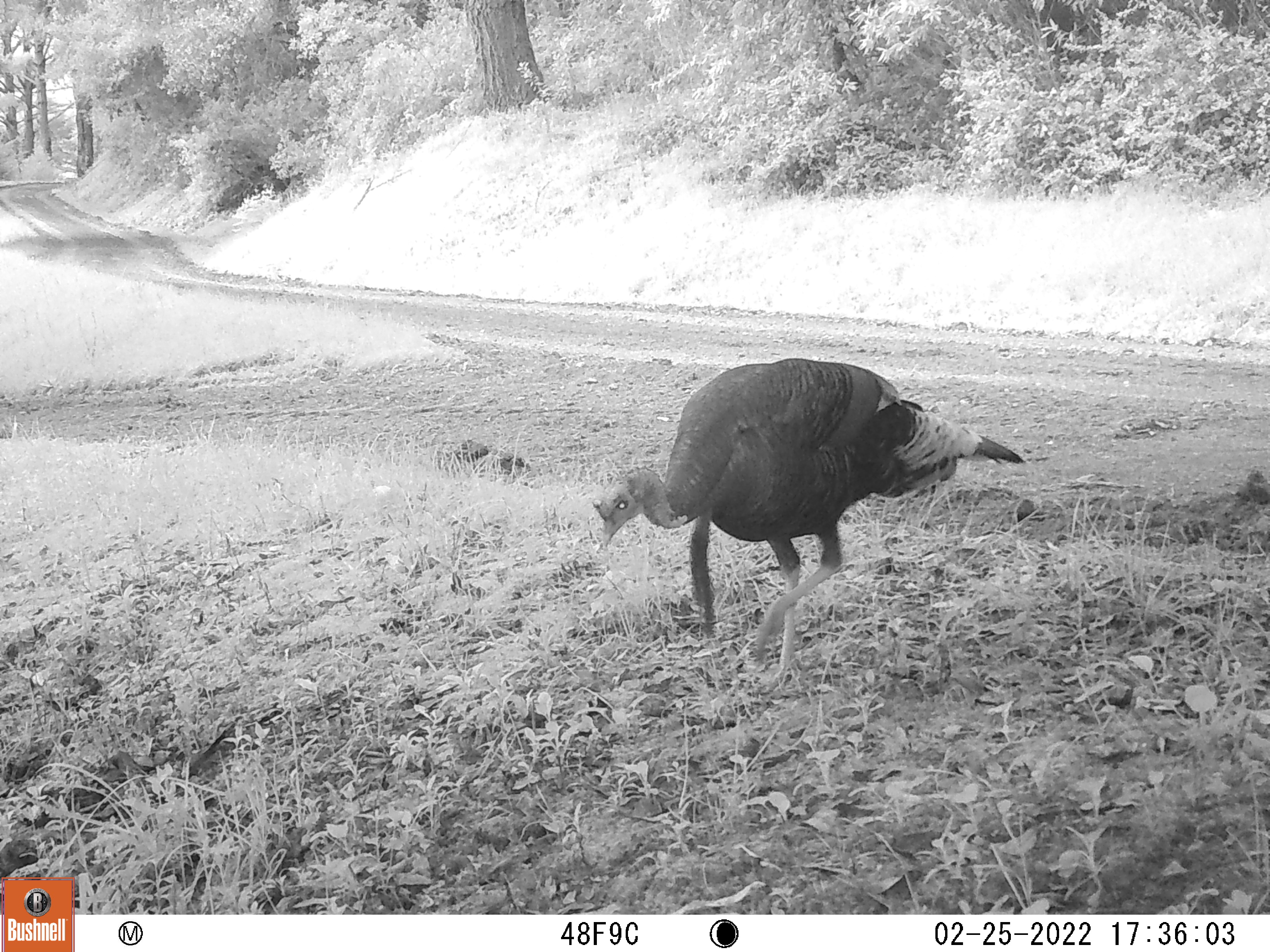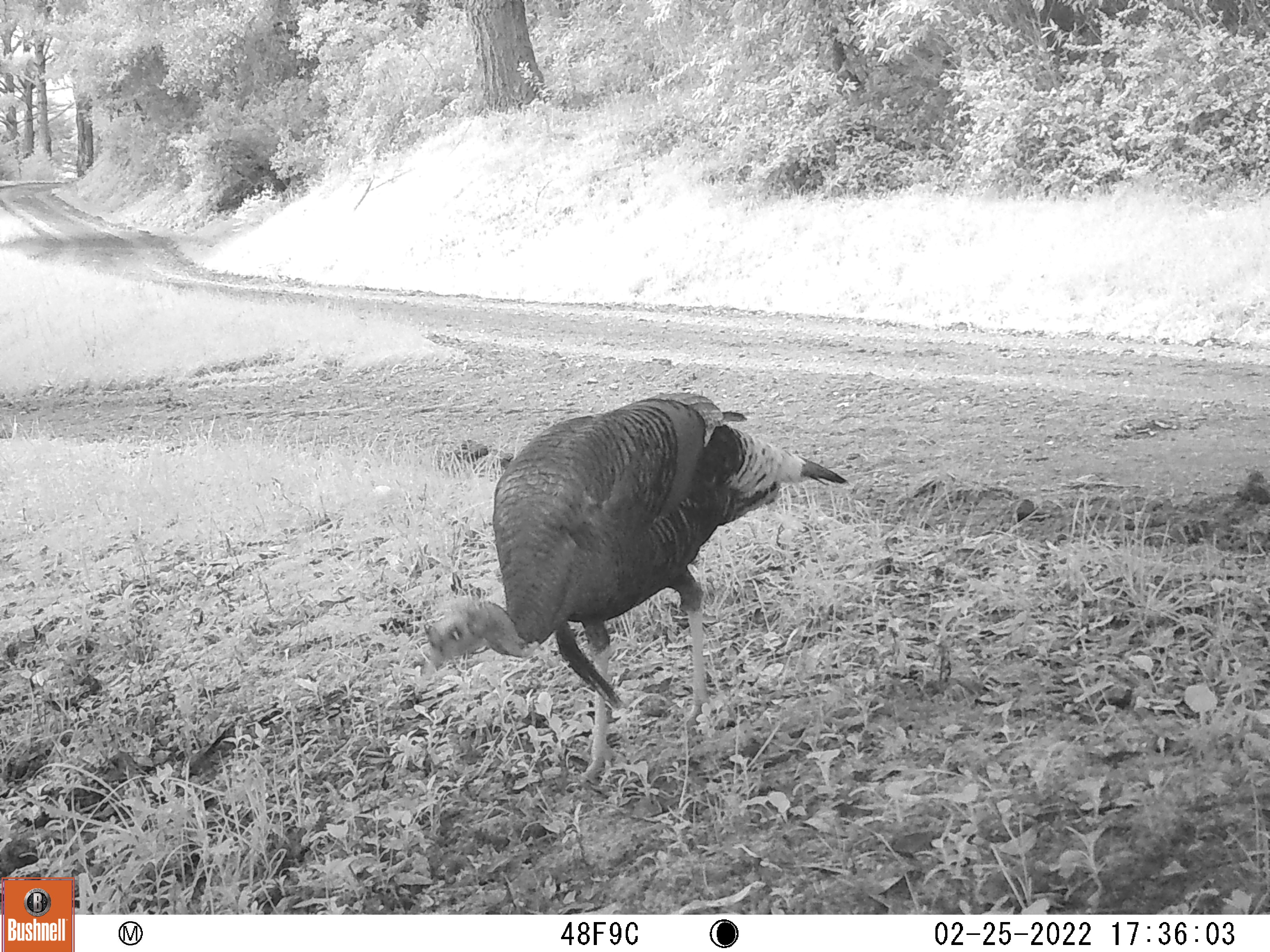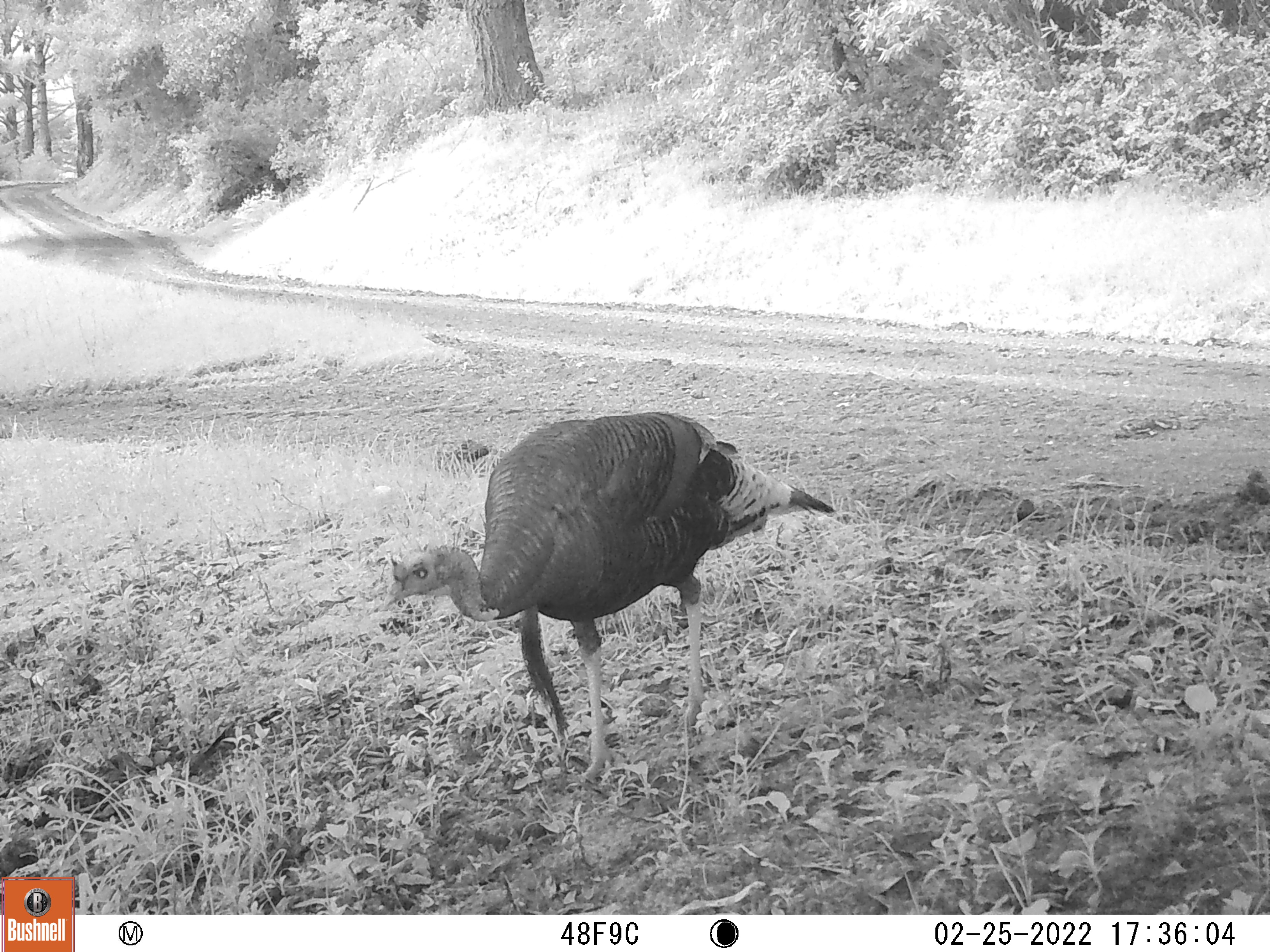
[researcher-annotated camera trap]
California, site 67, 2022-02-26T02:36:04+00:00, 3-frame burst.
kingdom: Animalia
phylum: Chordata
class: Aves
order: Galliformes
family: Phasianidae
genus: Meleagris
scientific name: Meleagris gallopavo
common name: turkey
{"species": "turkey (Meleagris gallopavo)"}